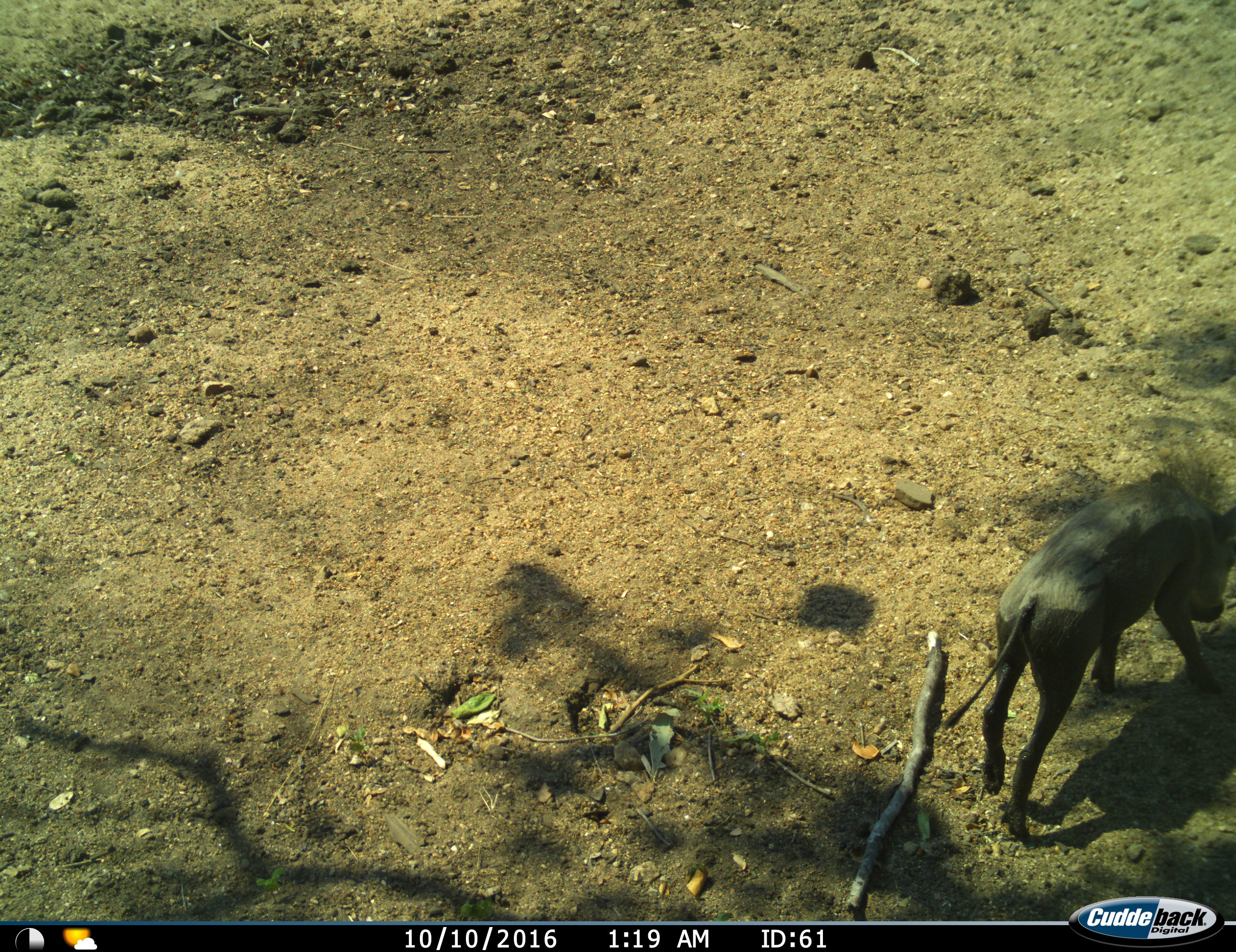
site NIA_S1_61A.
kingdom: Animalia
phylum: Chordata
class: Mammalia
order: Artiodactyla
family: Suidae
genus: Phacochoerus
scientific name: Phacochoerus africanus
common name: warthog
Warthog (Phacochoerus africanus), count 1. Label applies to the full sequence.